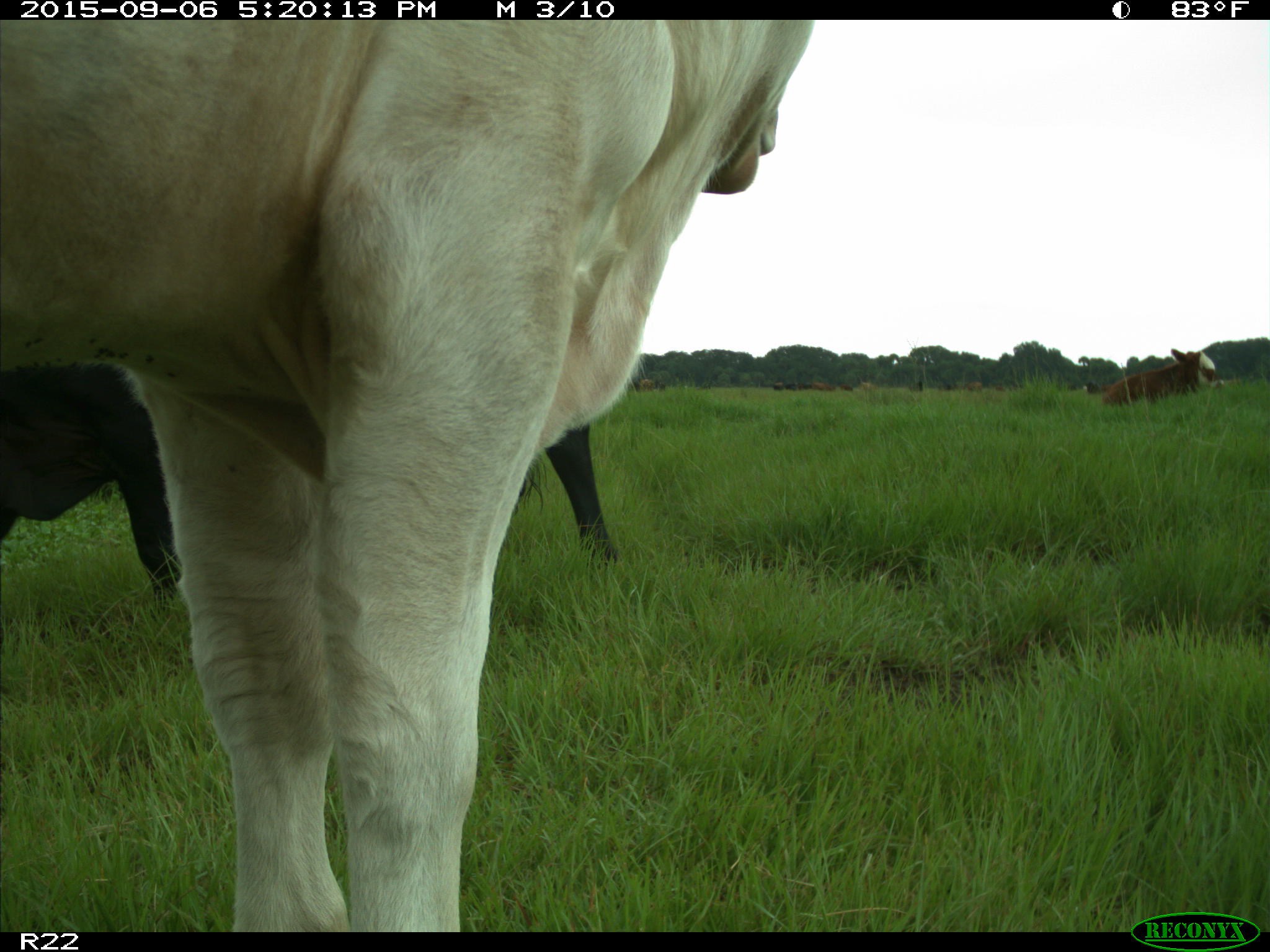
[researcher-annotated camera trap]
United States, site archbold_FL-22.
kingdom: Animalia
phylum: Chordata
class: Mammalia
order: Artiodactyla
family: Bovidae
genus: Bos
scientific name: Bos taurus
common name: domestic cow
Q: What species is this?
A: Bos taurus (domestic cow).